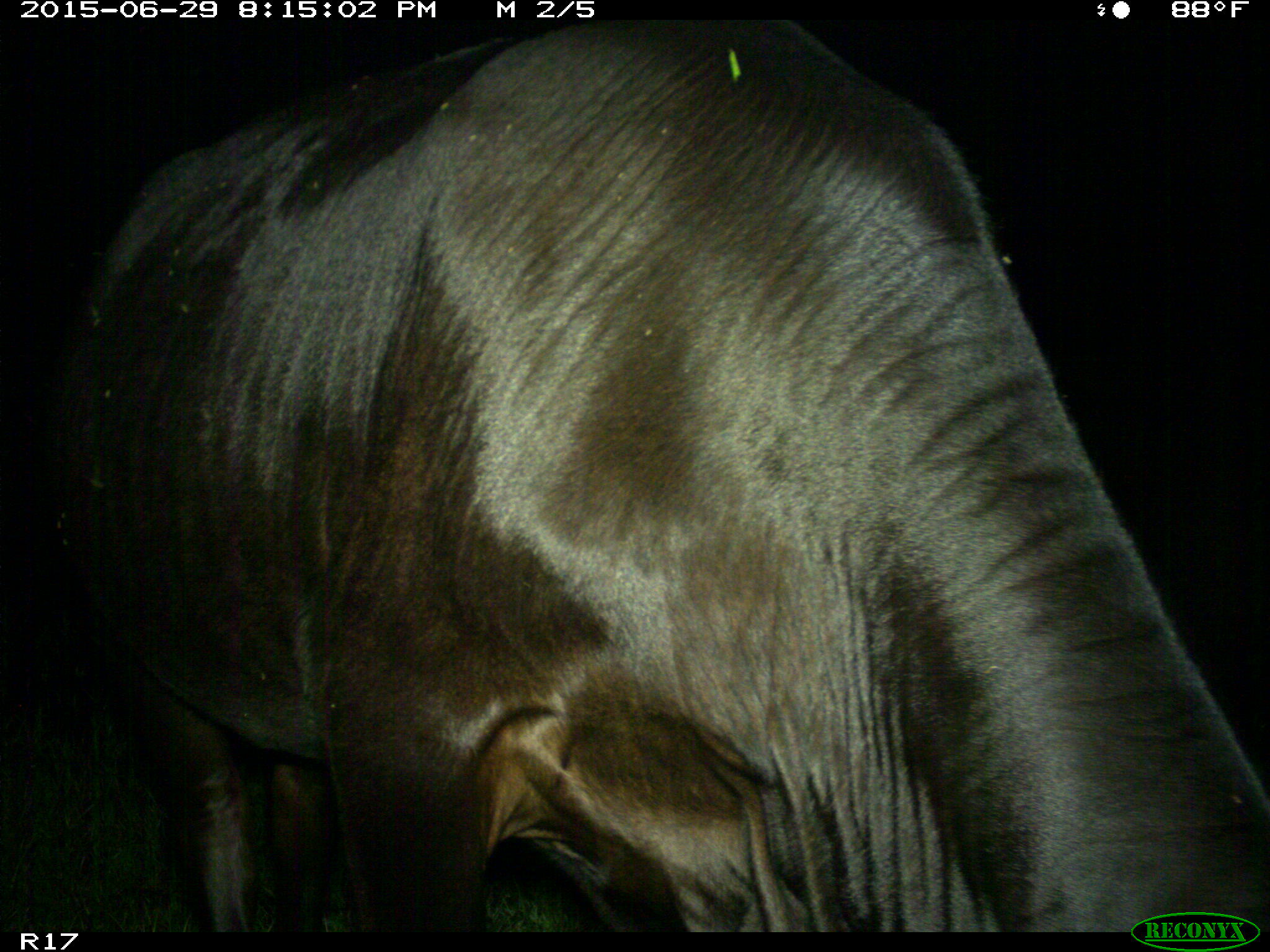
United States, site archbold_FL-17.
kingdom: Animalia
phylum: Chordata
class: Mammalia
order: Artiodactyla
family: Bovidae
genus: Bos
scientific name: Bos taurus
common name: domestic cow